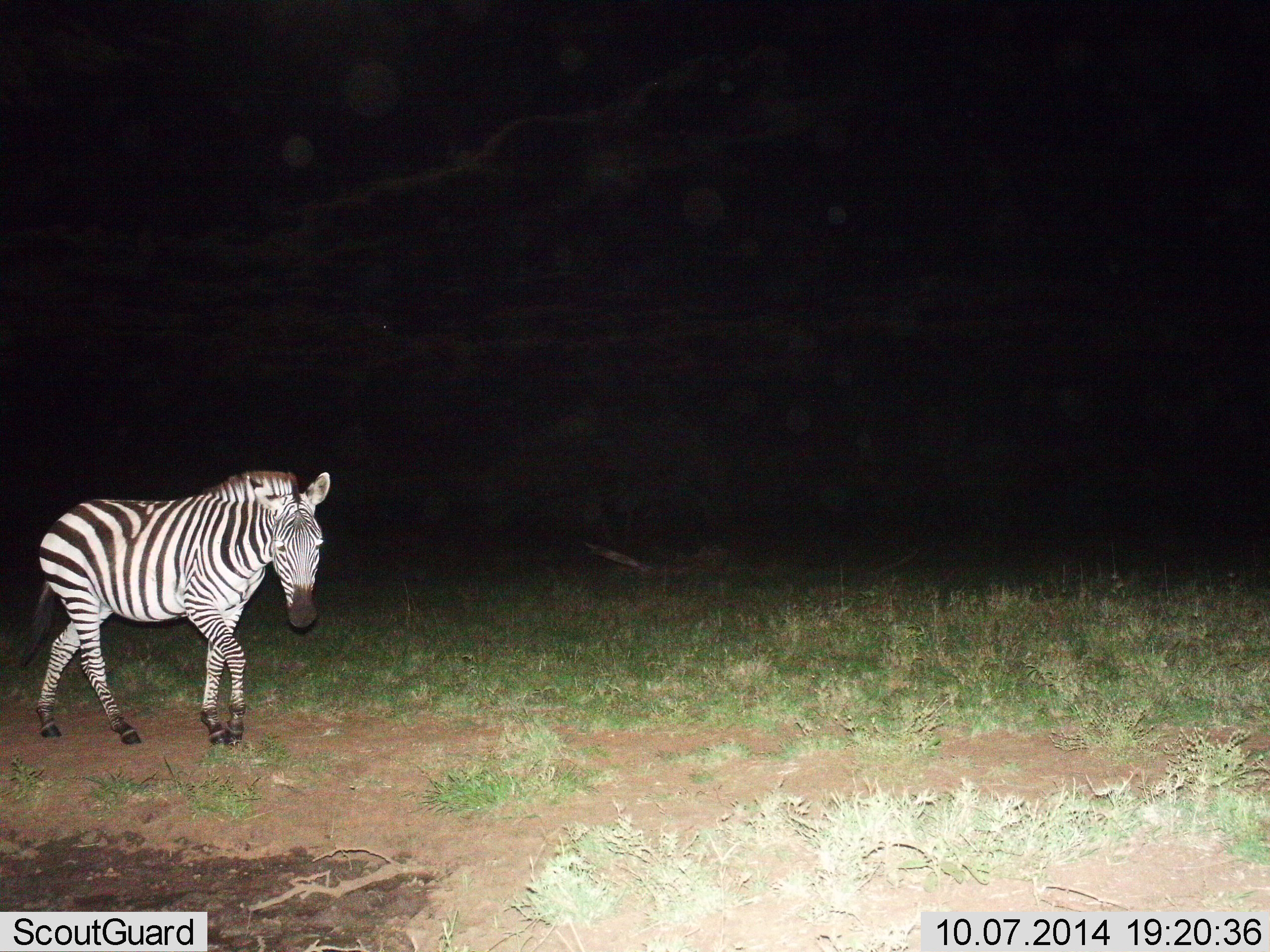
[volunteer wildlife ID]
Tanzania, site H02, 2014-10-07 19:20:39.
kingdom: Animalia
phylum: Chordata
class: Mammalia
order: Perissodactyla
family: Equidae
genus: Equus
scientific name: Equus quagga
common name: plains zebra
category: zebra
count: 1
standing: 10%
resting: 0%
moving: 90%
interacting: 0%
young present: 0%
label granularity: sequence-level